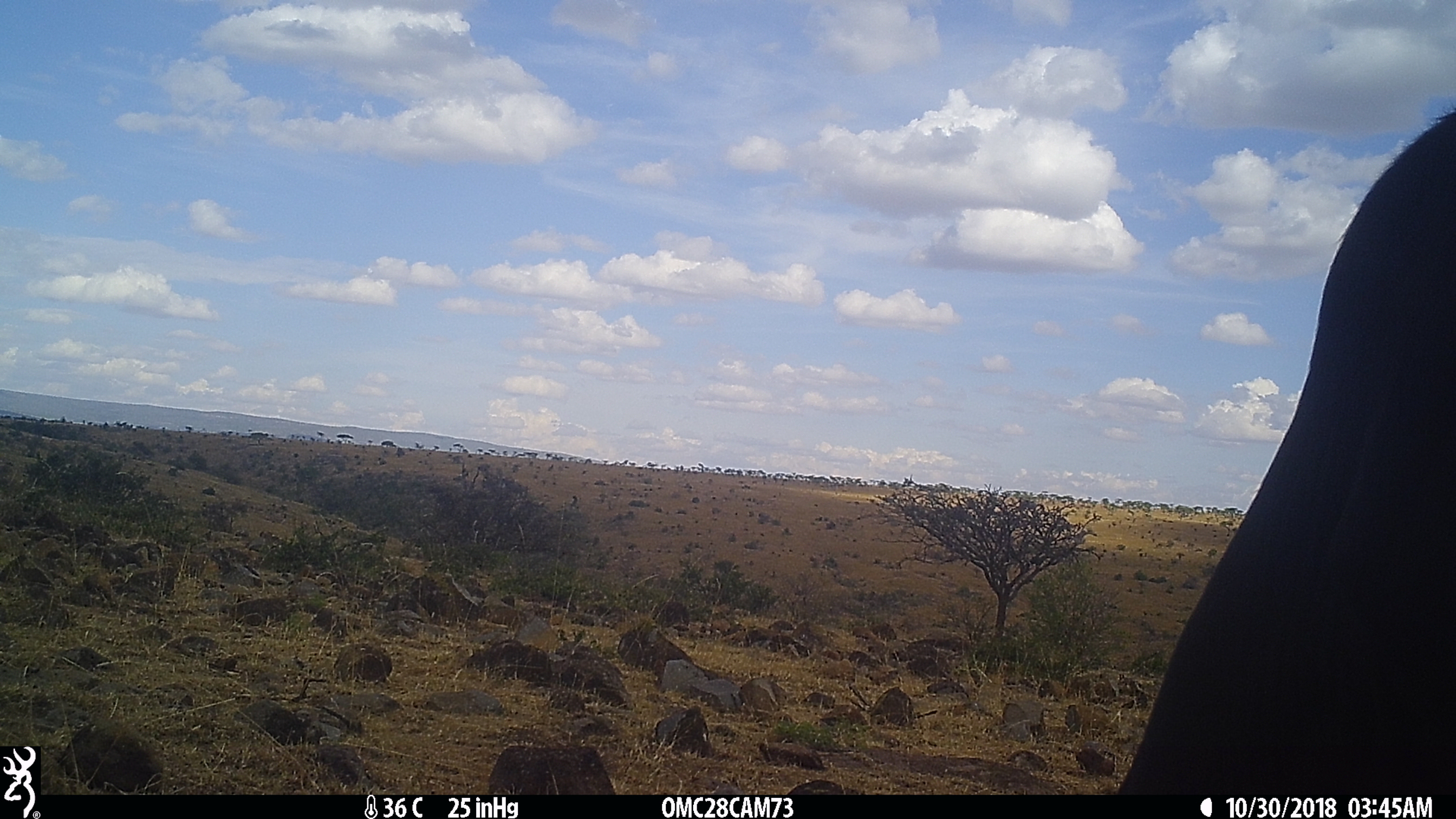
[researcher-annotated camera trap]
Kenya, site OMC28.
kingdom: Animalia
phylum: Chordata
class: Mammalia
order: Artiodactyla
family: Bovidae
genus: Bos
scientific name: Bos taurus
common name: cattle